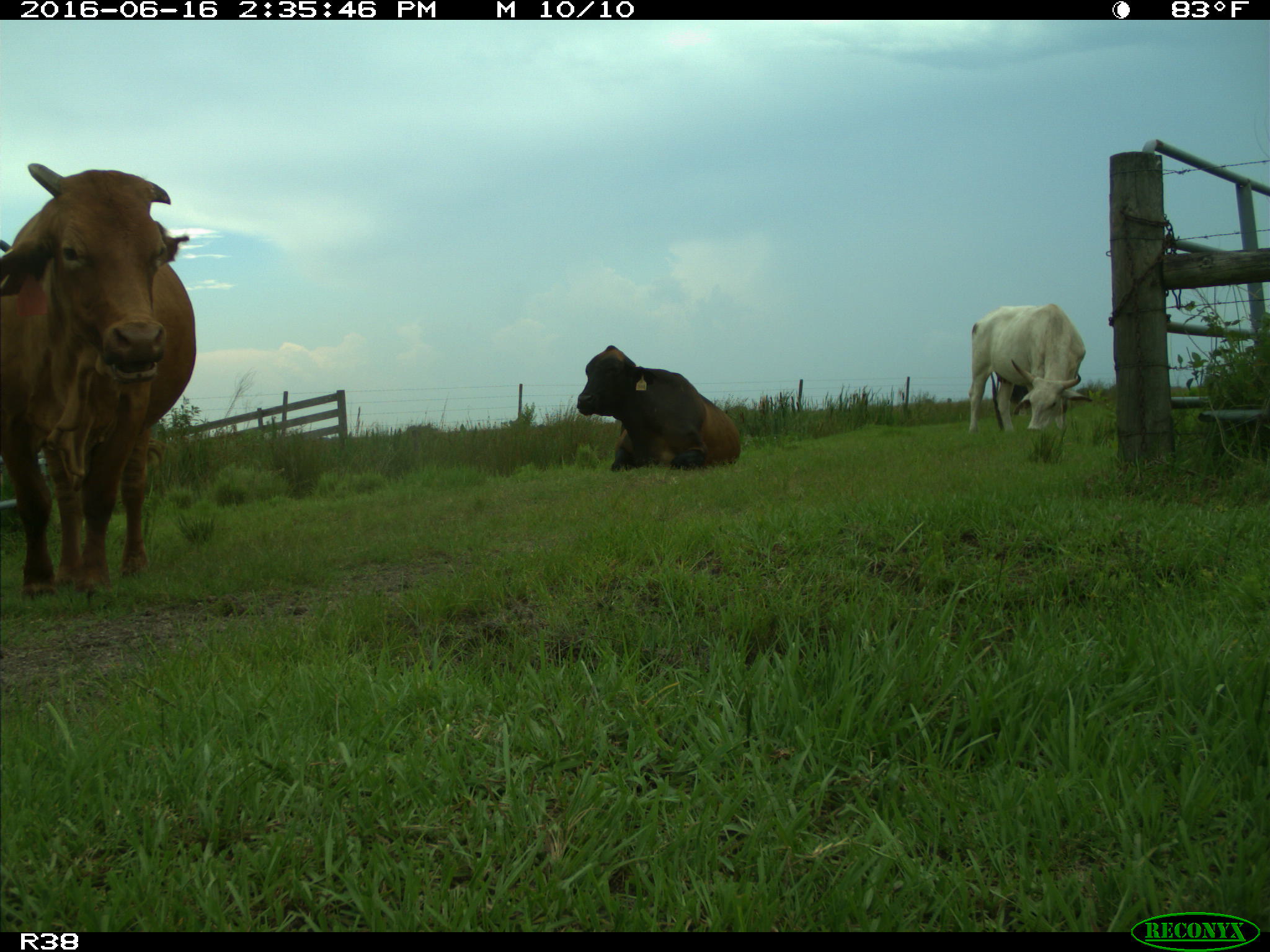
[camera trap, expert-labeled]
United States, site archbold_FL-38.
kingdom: Animalia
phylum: Chordata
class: Mammalia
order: Artiodactyla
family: Bovidae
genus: Bos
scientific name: Bos taurus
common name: domestic cow